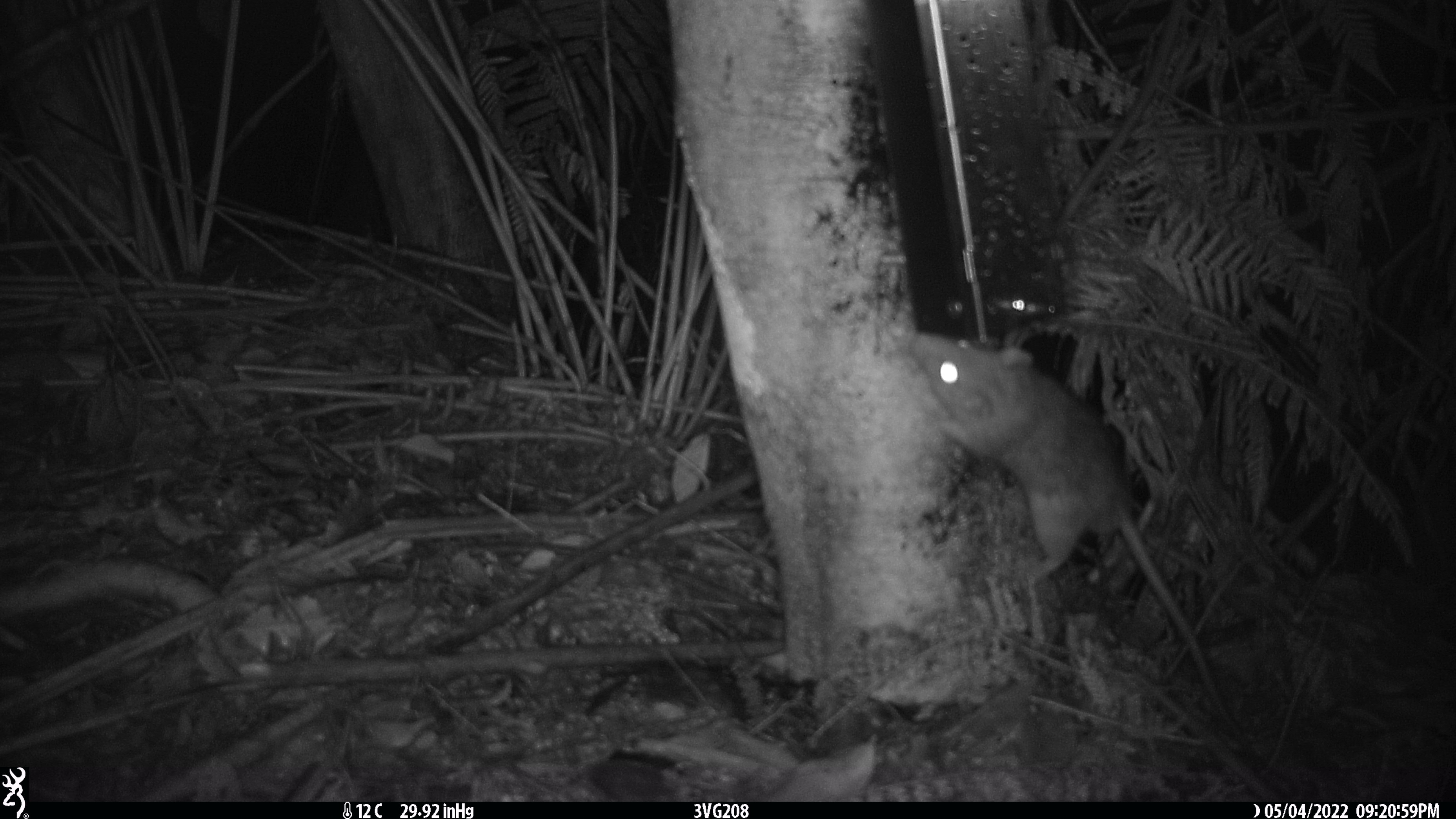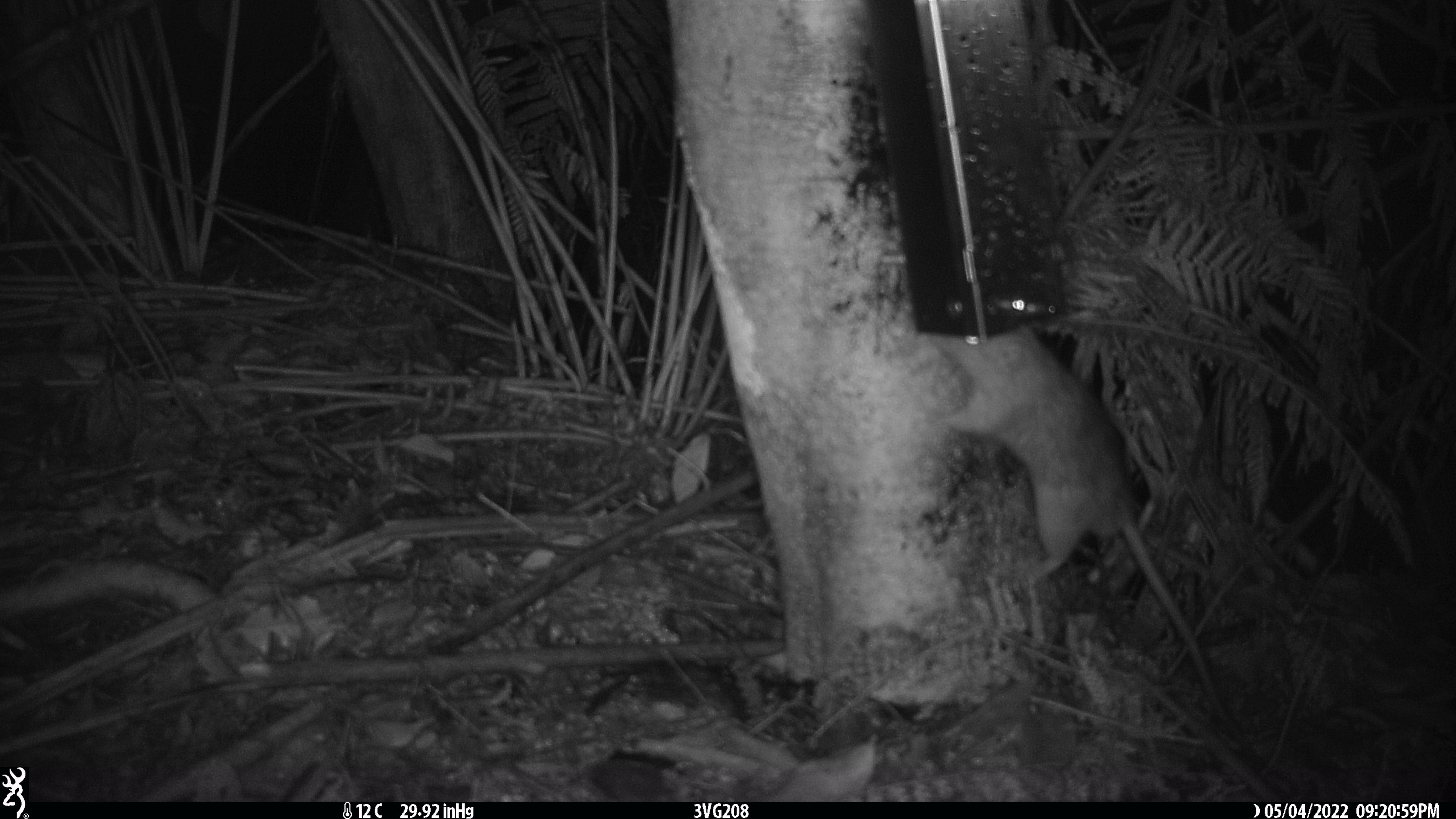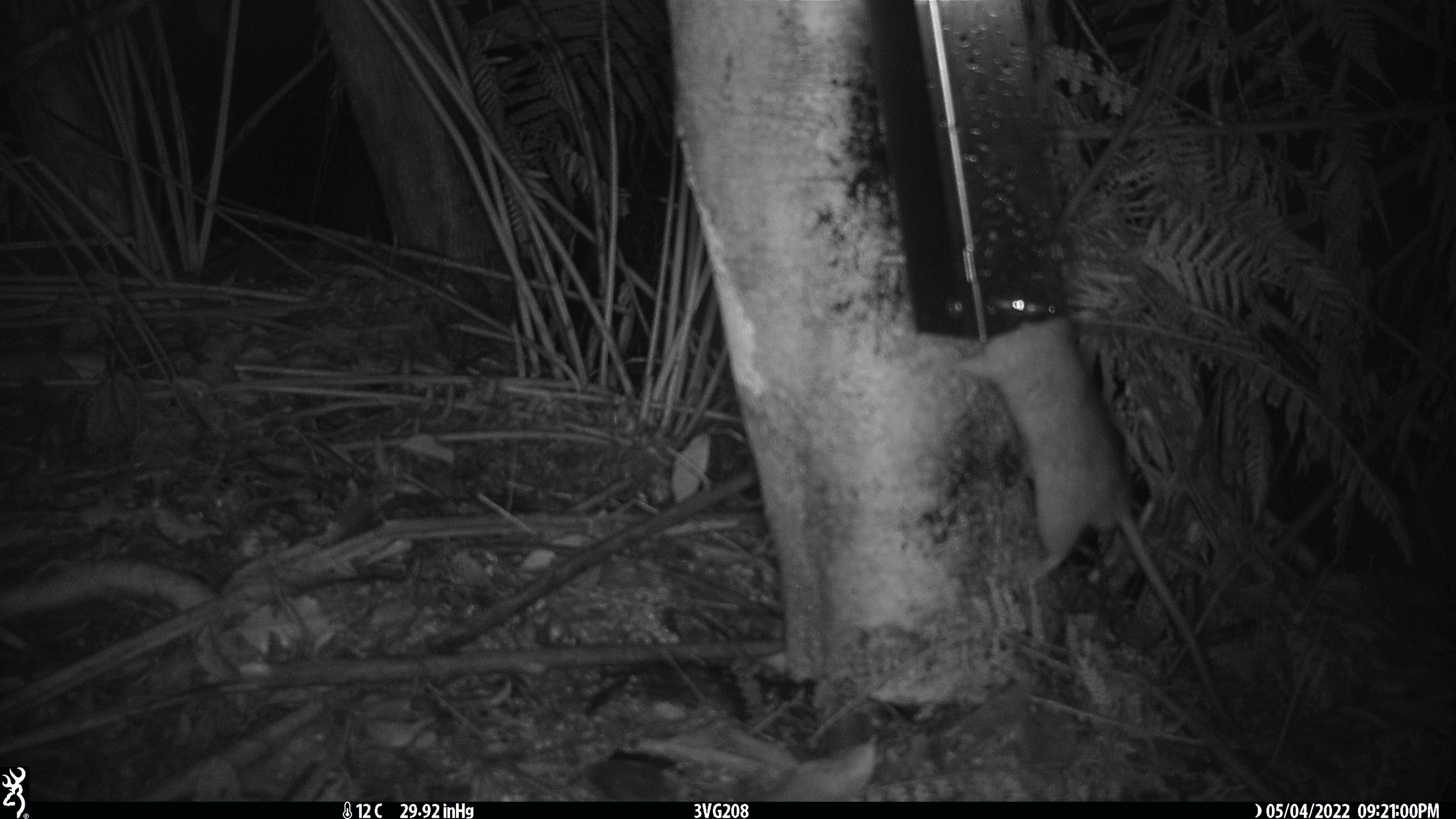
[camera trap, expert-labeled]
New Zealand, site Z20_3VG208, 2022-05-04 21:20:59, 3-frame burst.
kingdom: Animalia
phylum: Chordata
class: Mammalia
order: Rodentia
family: Muridae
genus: Rattus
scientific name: Rattus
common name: rat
Rat (Rattus).